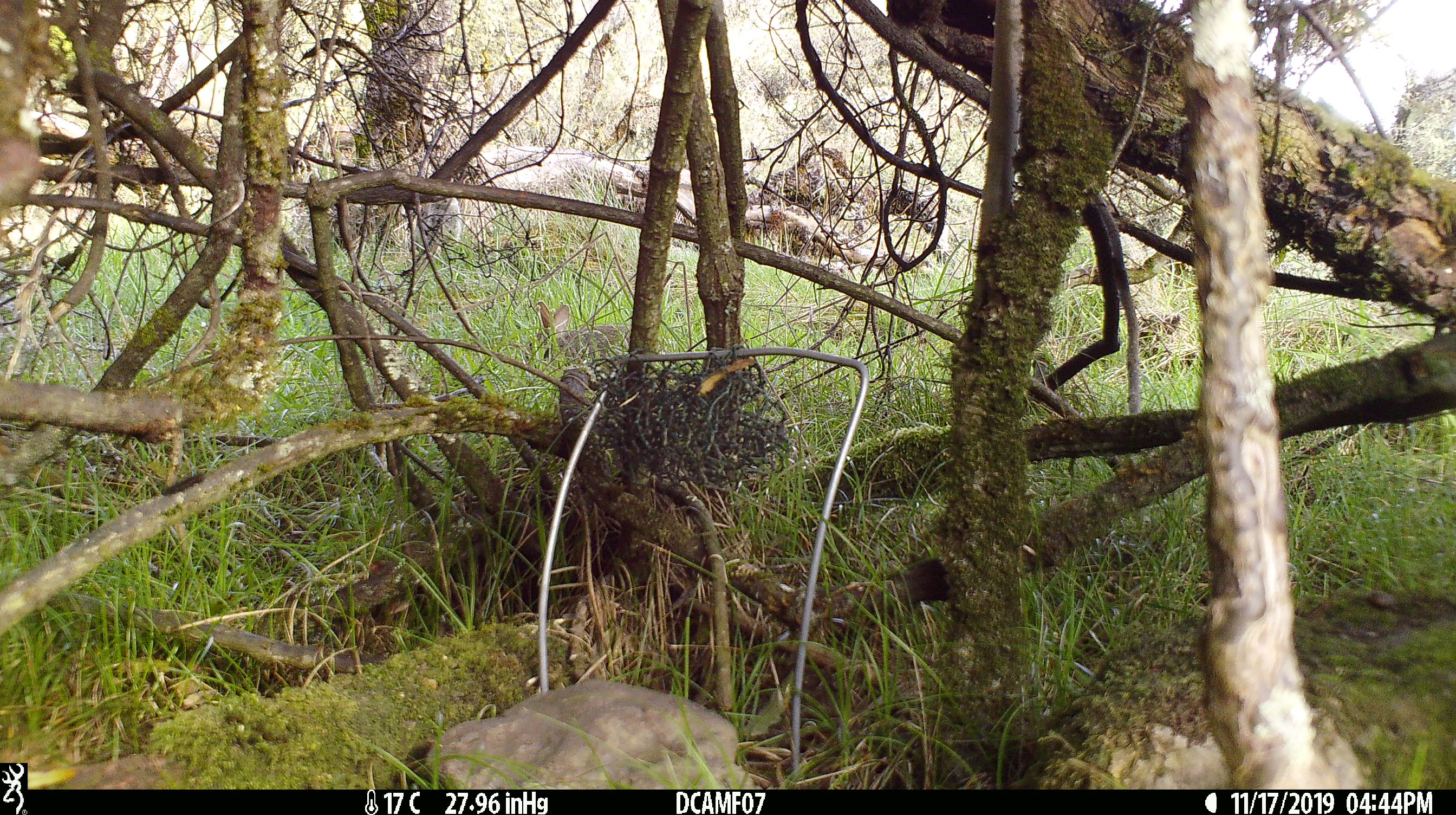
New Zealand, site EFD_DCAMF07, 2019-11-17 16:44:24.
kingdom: Animalia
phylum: Chordata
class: Mammalia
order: Lagomorpha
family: Leporidae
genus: Oryctolagus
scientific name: Oryctolagus cuniculus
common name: european rabbit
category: rabbit